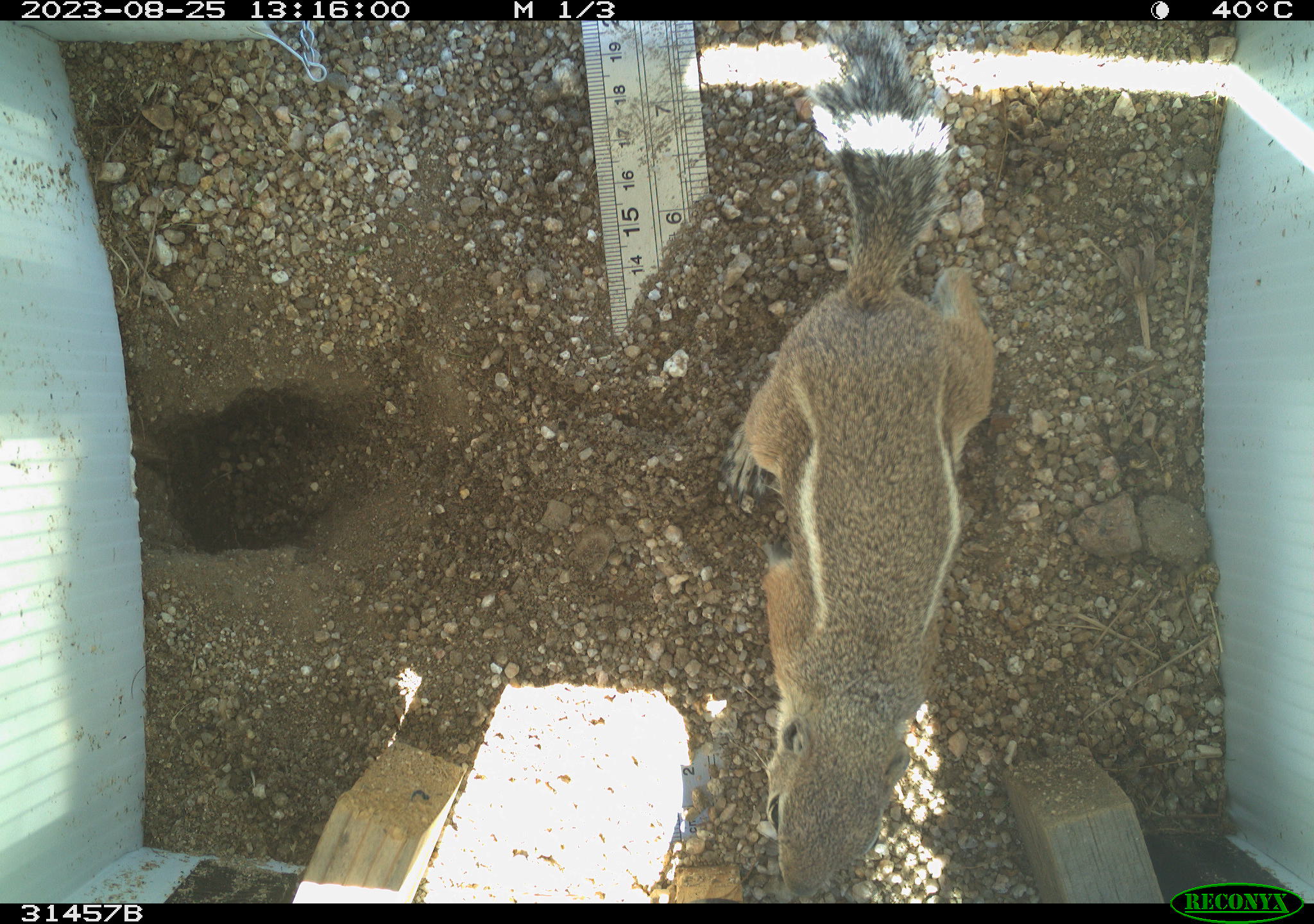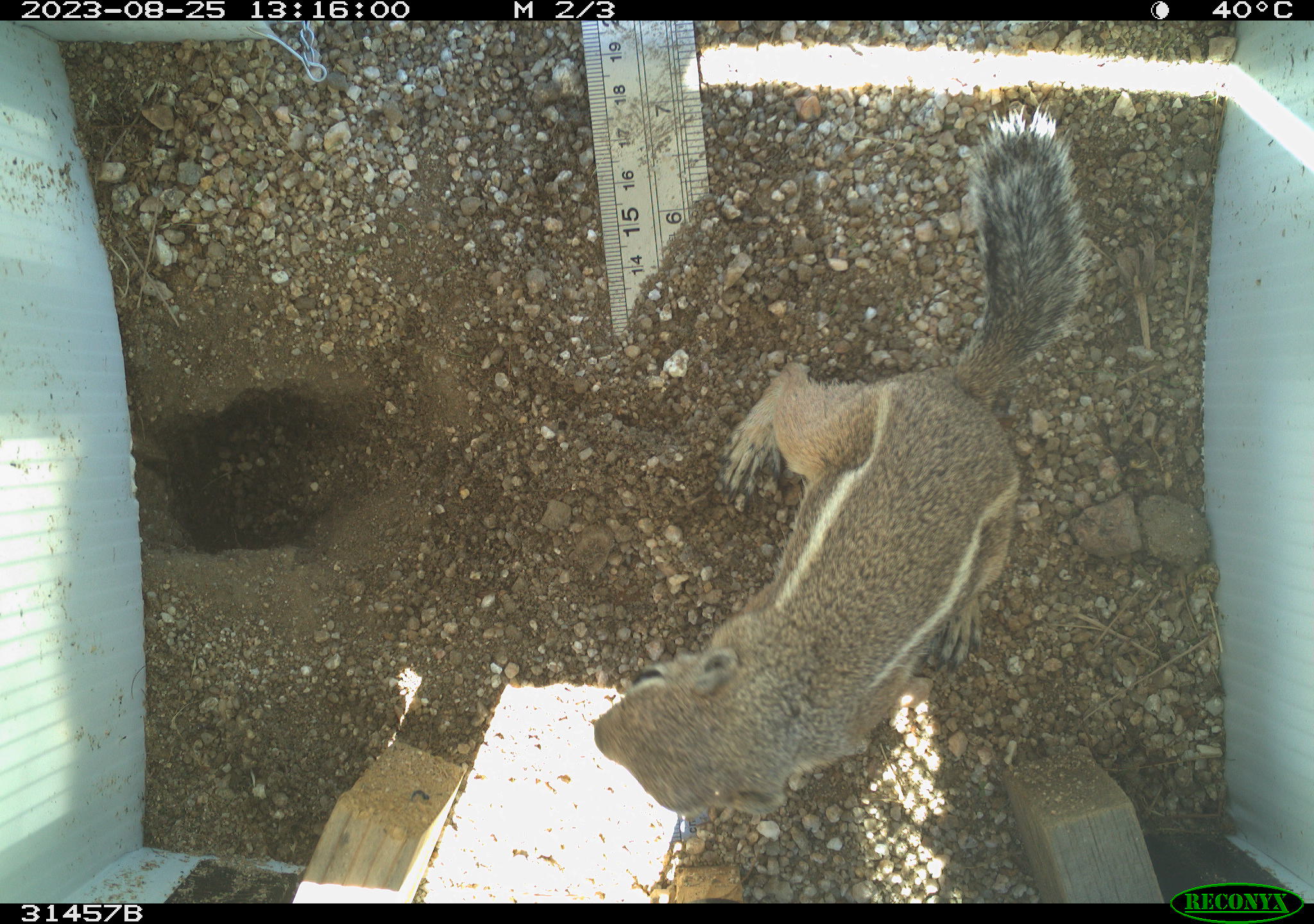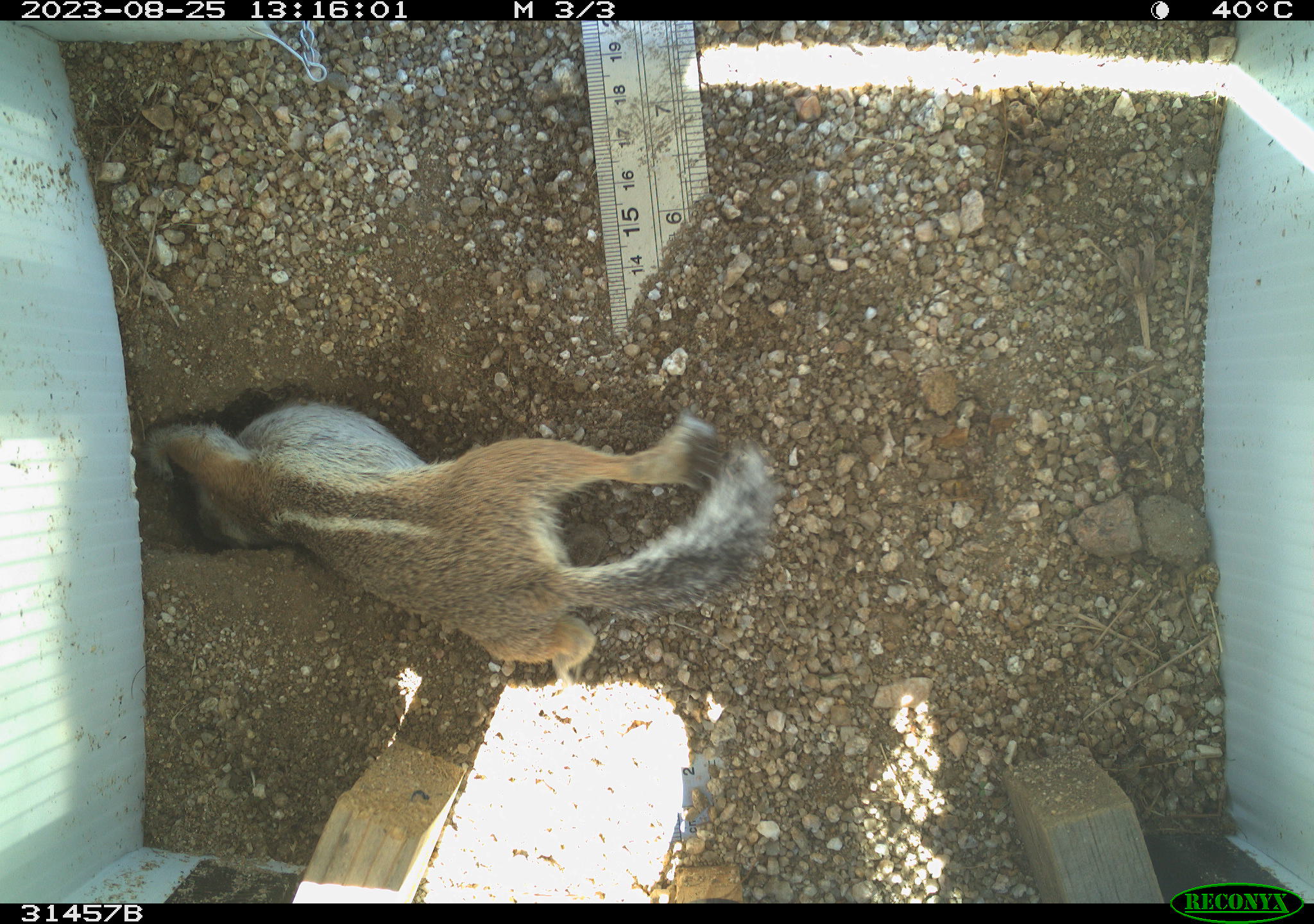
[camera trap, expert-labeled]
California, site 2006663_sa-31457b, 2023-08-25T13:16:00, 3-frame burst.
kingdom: Animalia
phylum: Chordata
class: Mammalia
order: Rodentia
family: Sciuridae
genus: Ammospermophilus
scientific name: Ammospermophilus leucurus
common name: white-tailed antelope squirrel